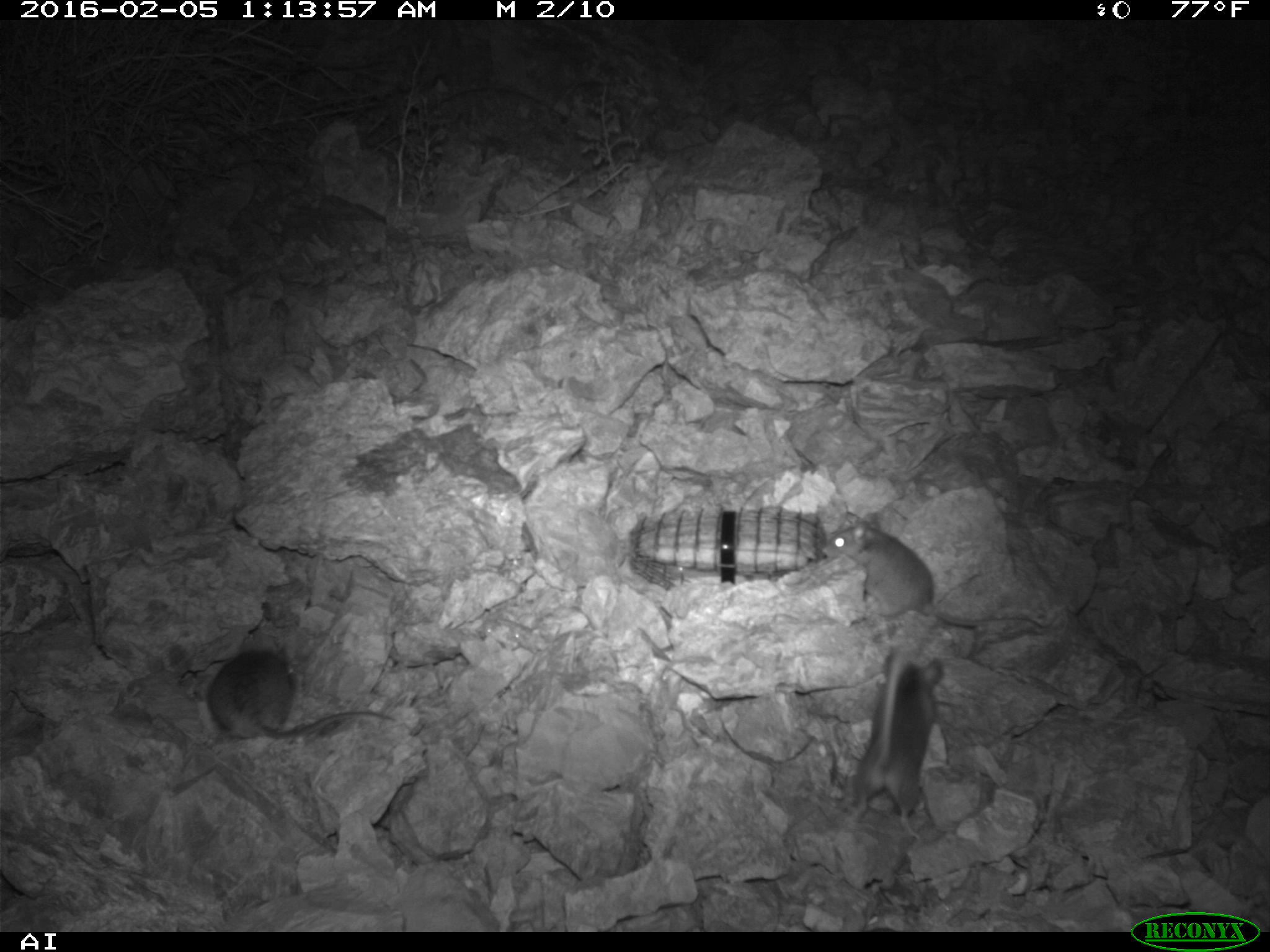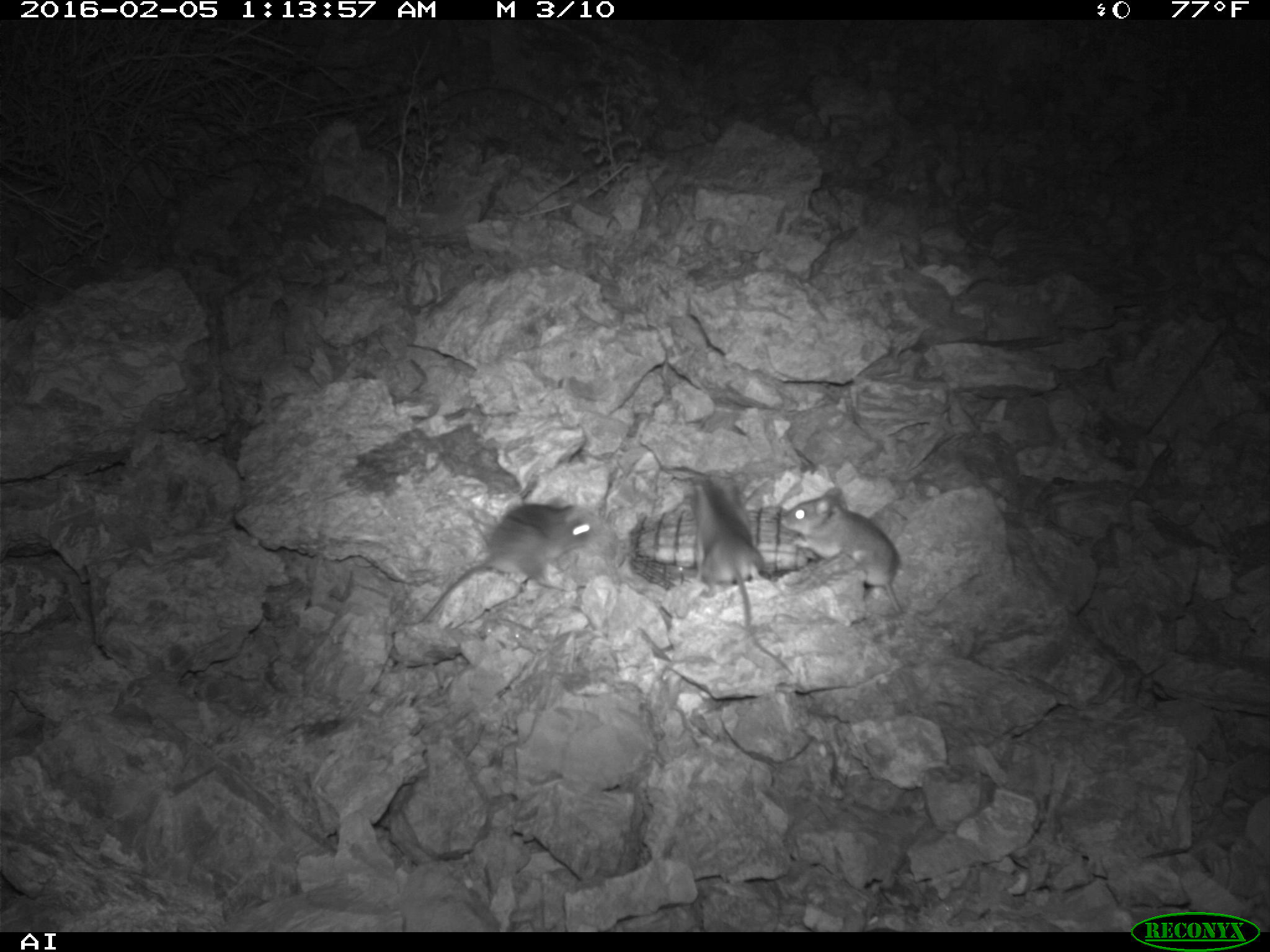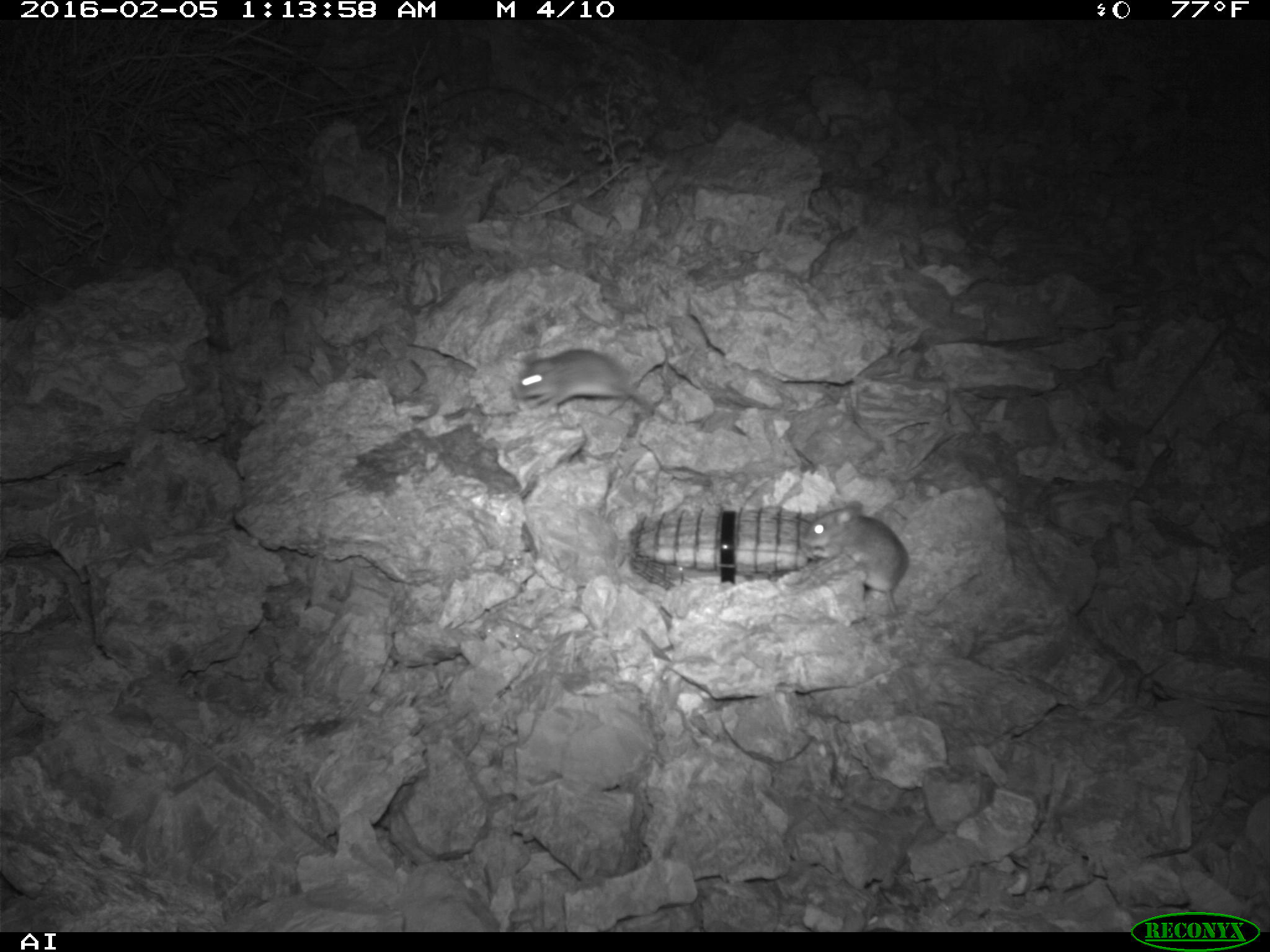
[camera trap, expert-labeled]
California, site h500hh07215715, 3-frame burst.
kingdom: Animalia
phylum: Chordata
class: Mammalia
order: Rodentia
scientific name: Rodentia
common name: rodent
Rodent (Rodentia).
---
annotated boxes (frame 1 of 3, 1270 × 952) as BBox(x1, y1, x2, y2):
rodent: BBox(822, 511, 1062, 630); BBox(845, 648, 944, 841); BBox(206, 647, 395, 741)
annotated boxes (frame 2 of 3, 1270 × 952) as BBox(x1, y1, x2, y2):
rodent: BBox(415, 495, 600, 625); BBox(684, 478, 794, 674); BBox(780, 495, 905, 614)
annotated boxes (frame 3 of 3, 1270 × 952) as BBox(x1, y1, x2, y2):
rodent: BBox(804, 500, 908, 615); BBox(516, 348, 675, 423)